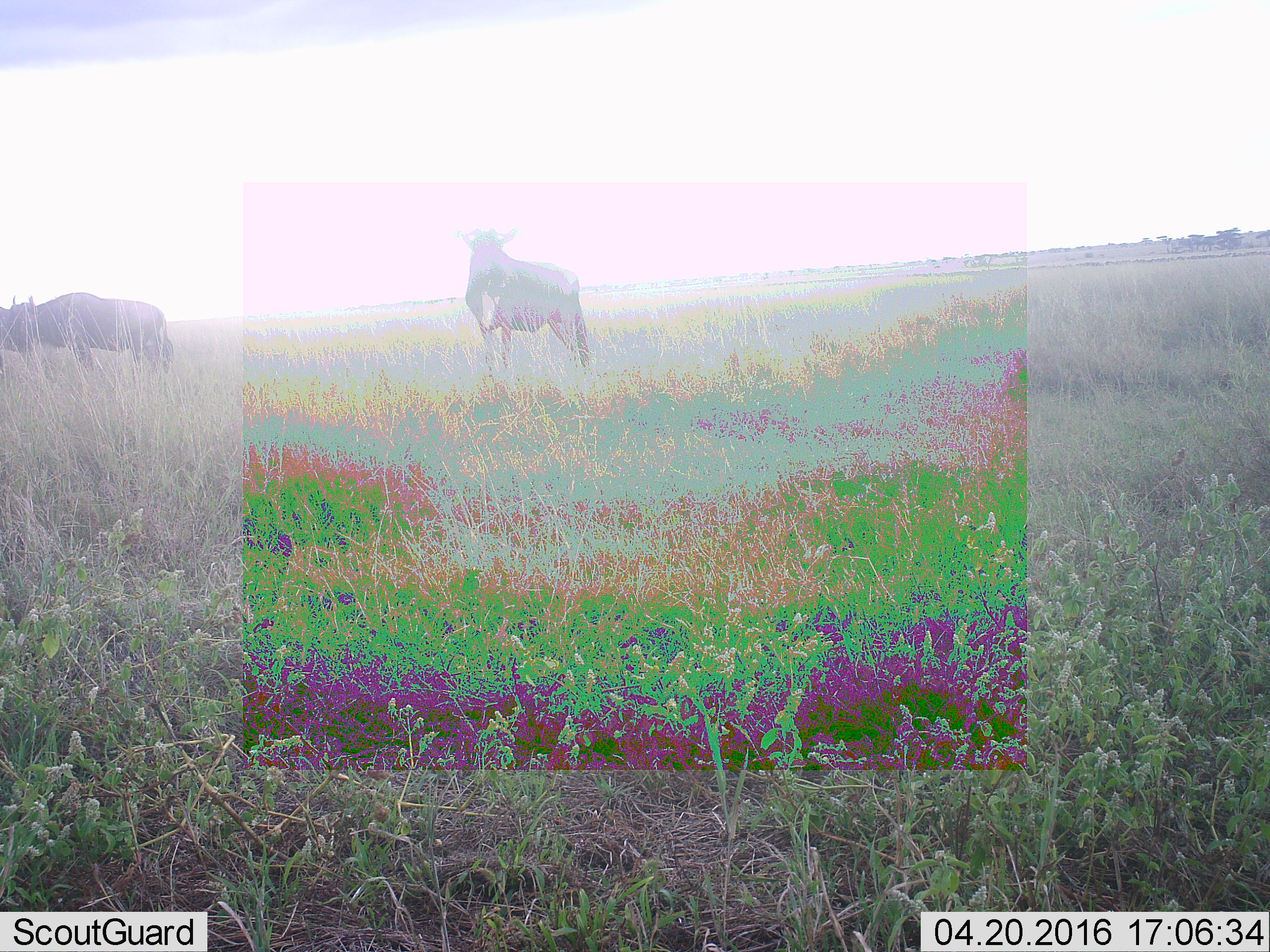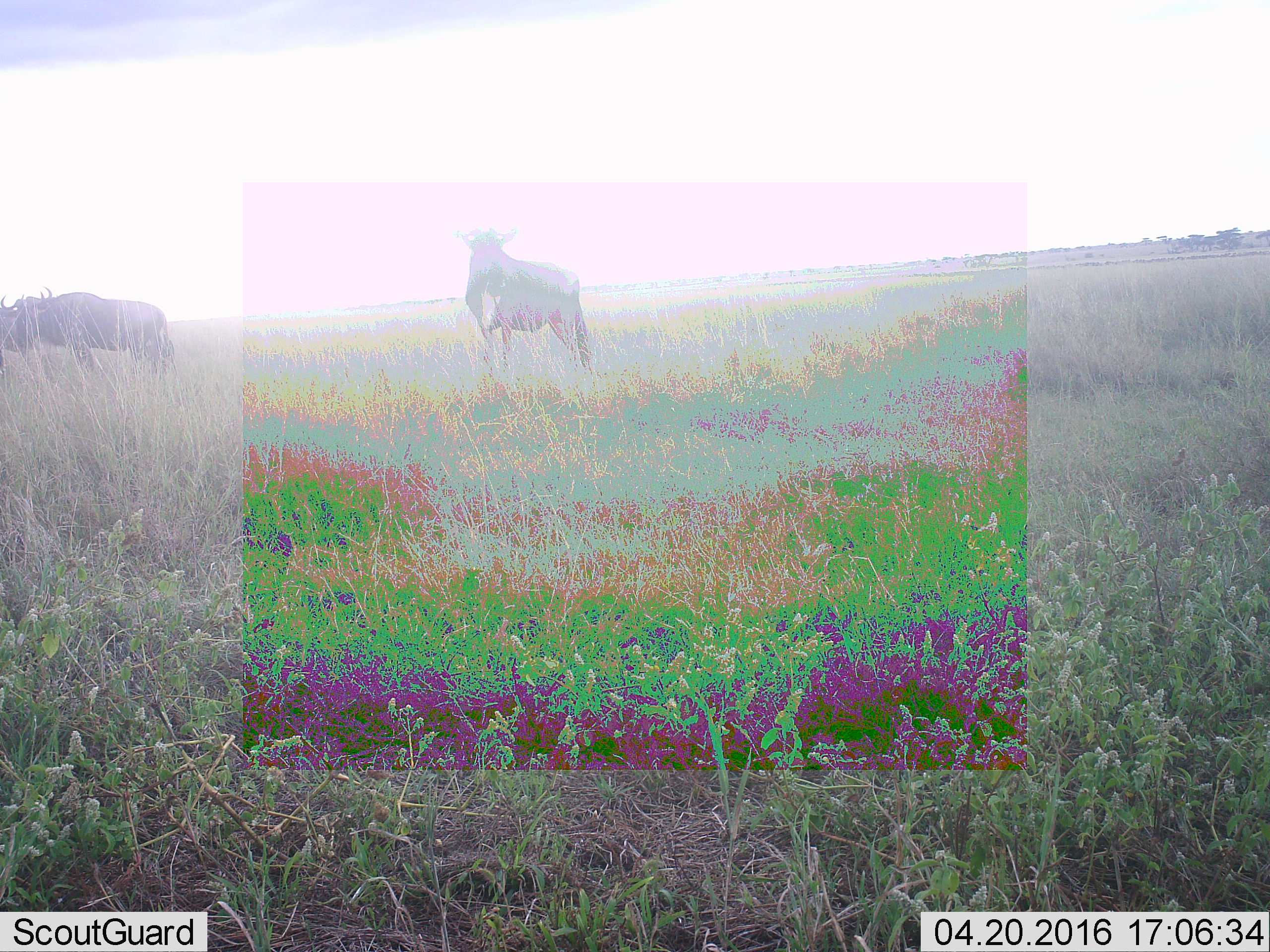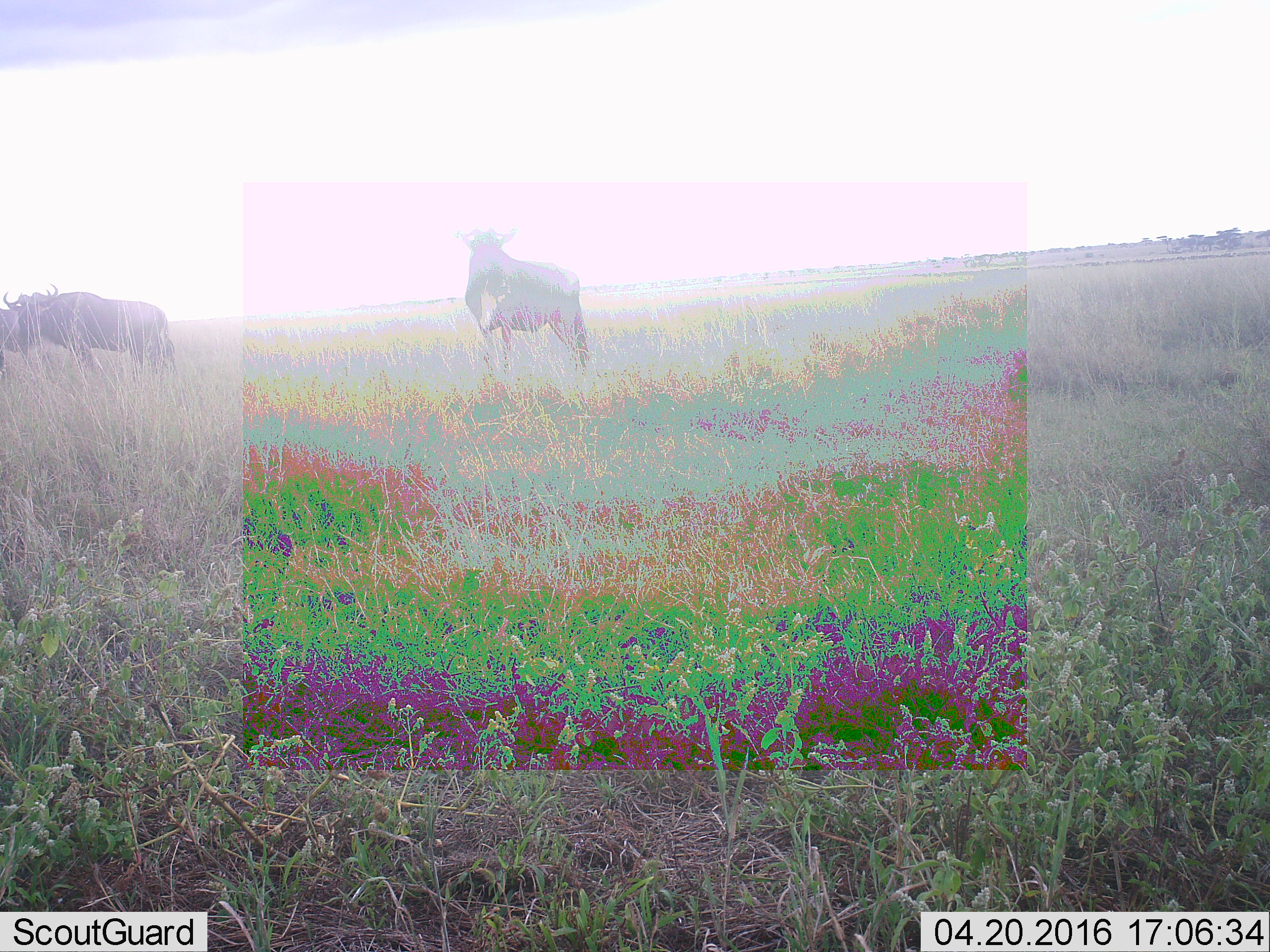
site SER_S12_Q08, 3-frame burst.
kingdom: Animalia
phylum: Chordata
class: Mammalia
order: Artiodactyla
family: Bovidae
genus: Connochaetes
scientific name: Connochaetes taurinus taurinus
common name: blue wildebeest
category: wildebeestblue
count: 3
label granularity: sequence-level